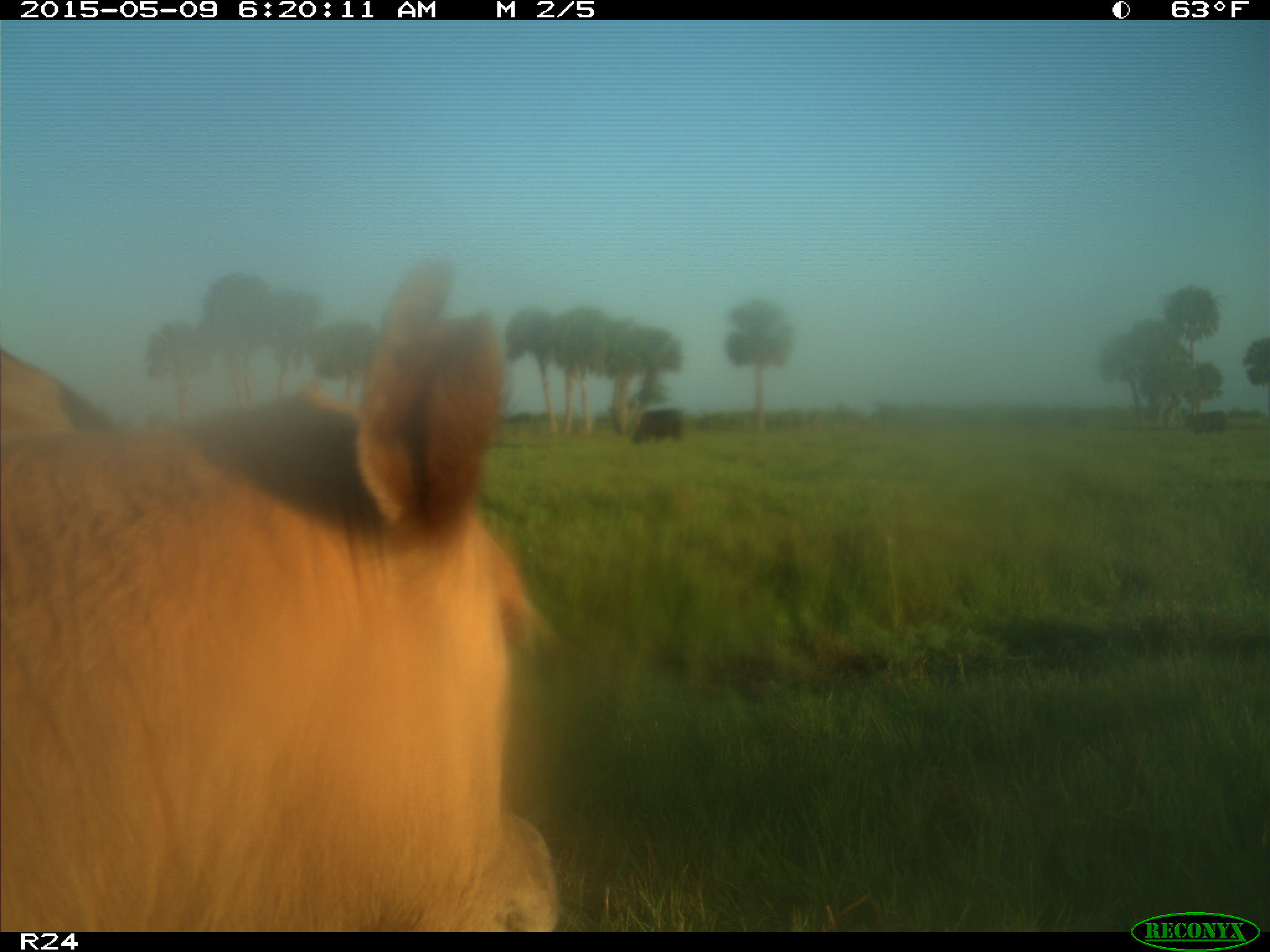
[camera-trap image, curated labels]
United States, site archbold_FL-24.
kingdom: Animalia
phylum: Chordata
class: Mammalia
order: Artiodactyla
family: Bovidae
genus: Bos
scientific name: Bos taurus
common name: domestic cow